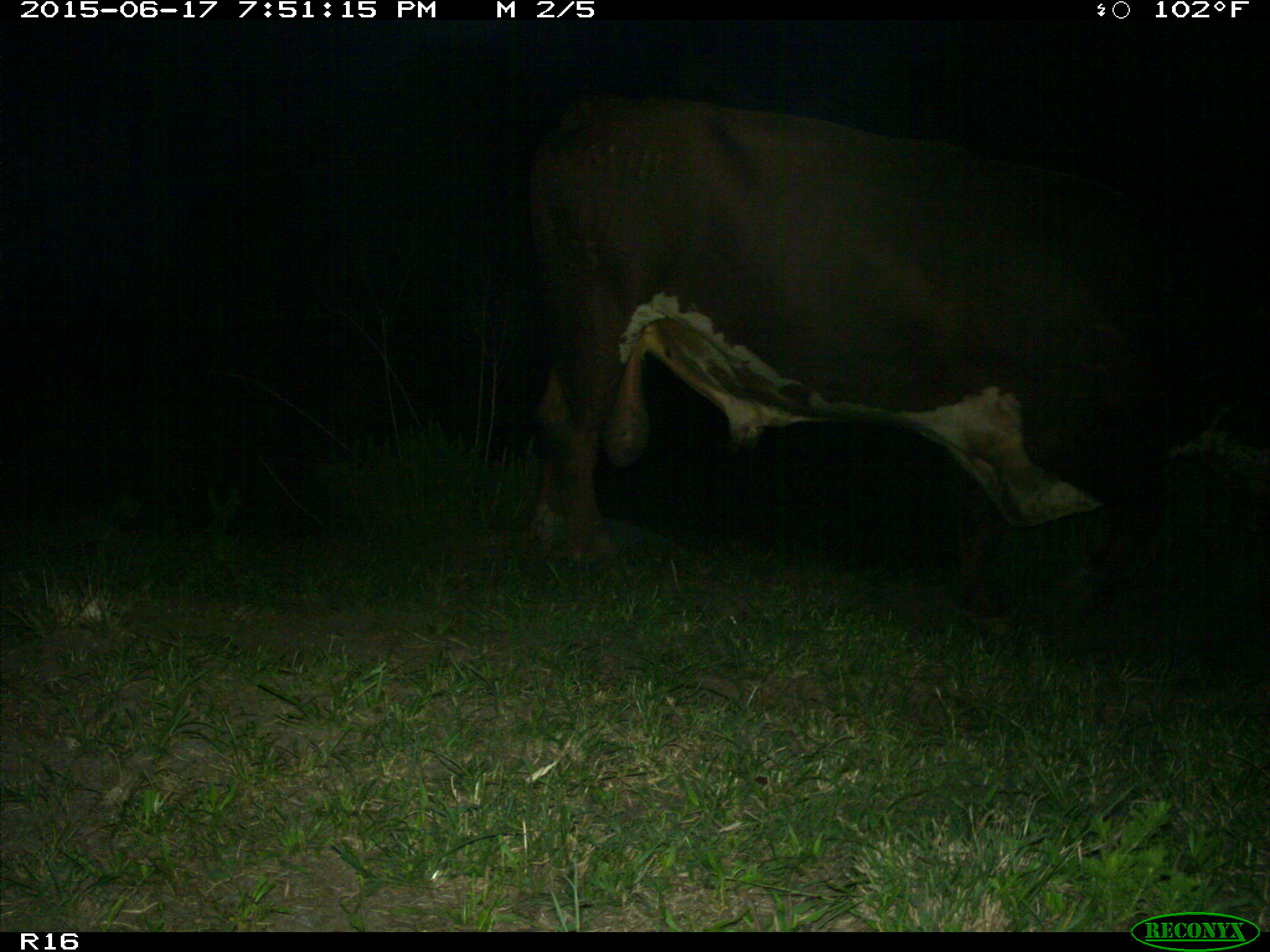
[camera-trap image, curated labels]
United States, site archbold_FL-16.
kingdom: Animalia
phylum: Chordata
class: Mammalia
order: Artiodactyla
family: Bovidae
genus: Bos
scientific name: Bos taurus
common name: domestic cow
Bos taurus (domestic cow).